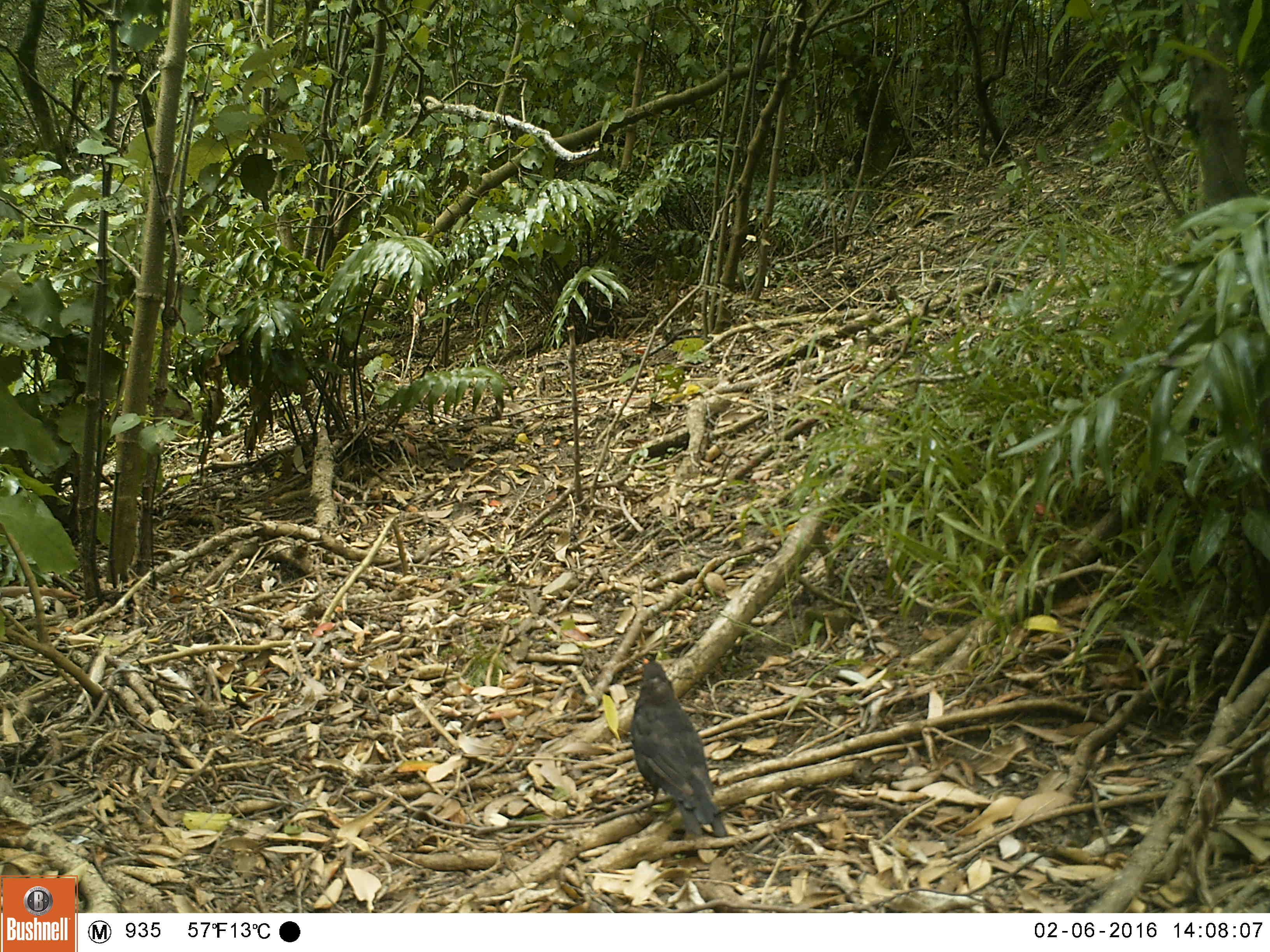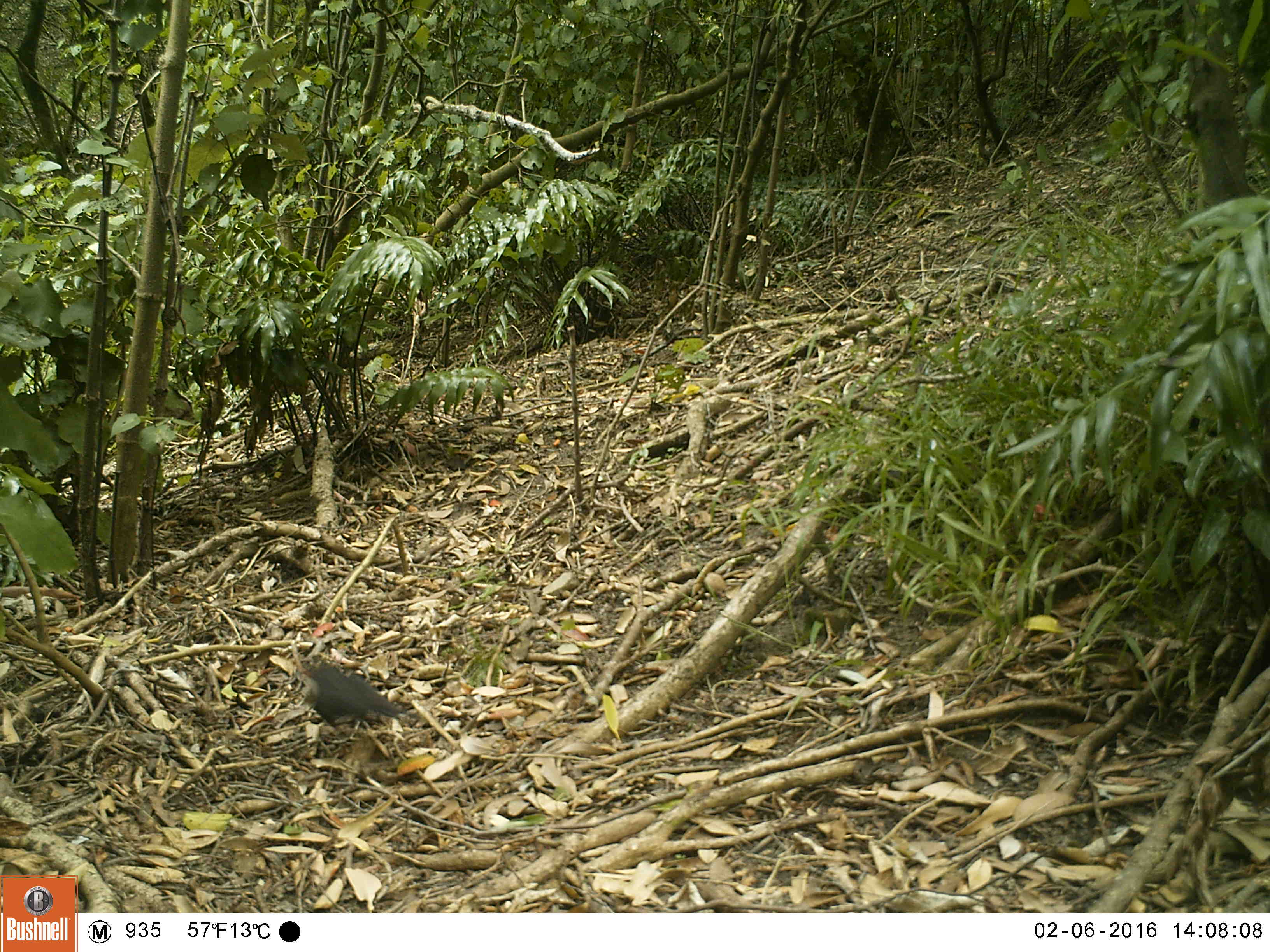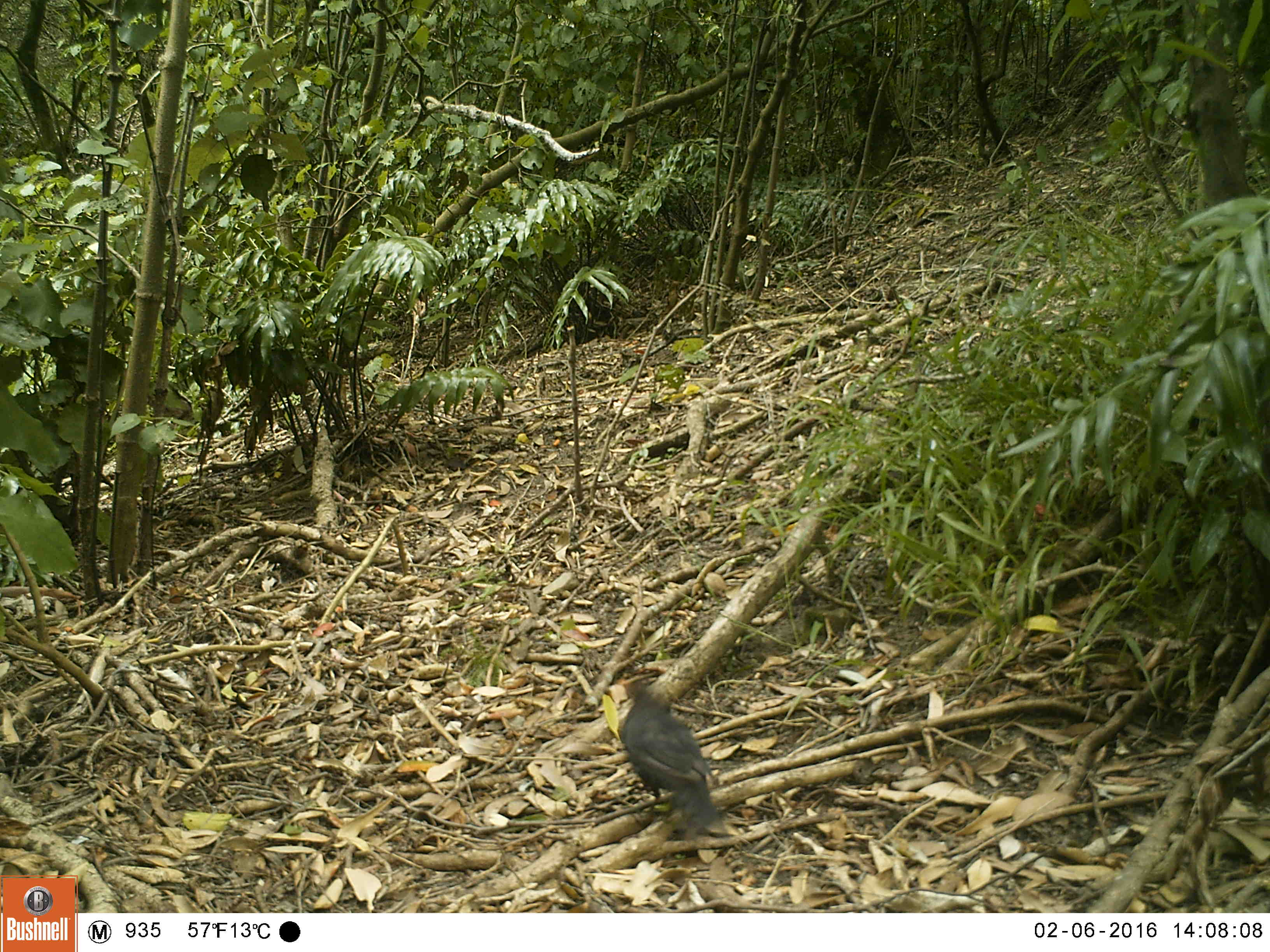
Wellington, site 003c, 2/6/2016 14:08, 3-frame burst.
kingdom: Animalia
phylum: Chordata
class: Aves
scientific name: Aves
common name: bird